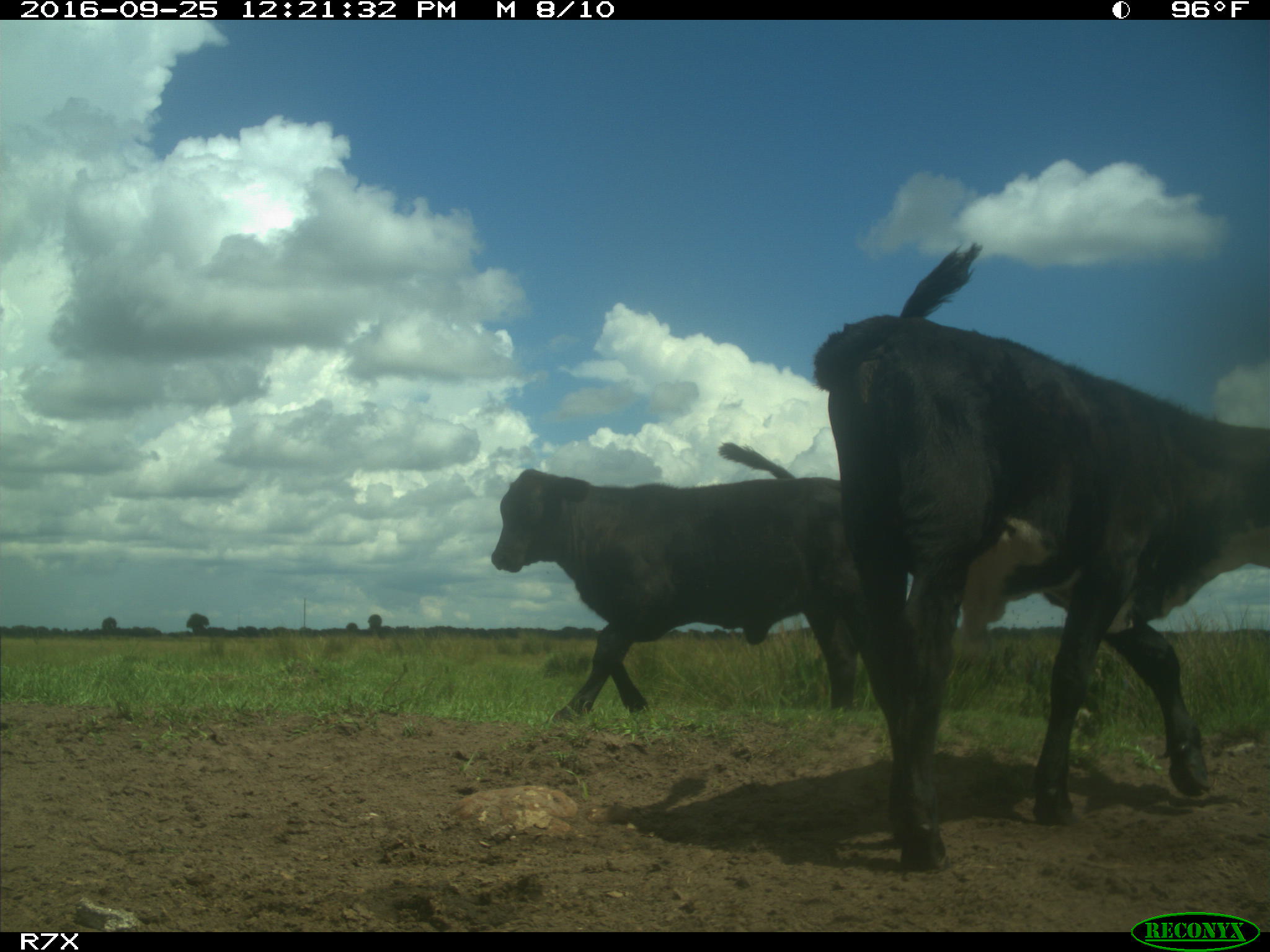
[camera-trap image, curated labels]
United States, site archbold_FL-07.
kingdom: Animalia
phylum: Chordata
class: Mammalia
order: Artiodactyla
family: Bovidae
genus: Bos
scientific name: Bos taurus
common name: domestic cow